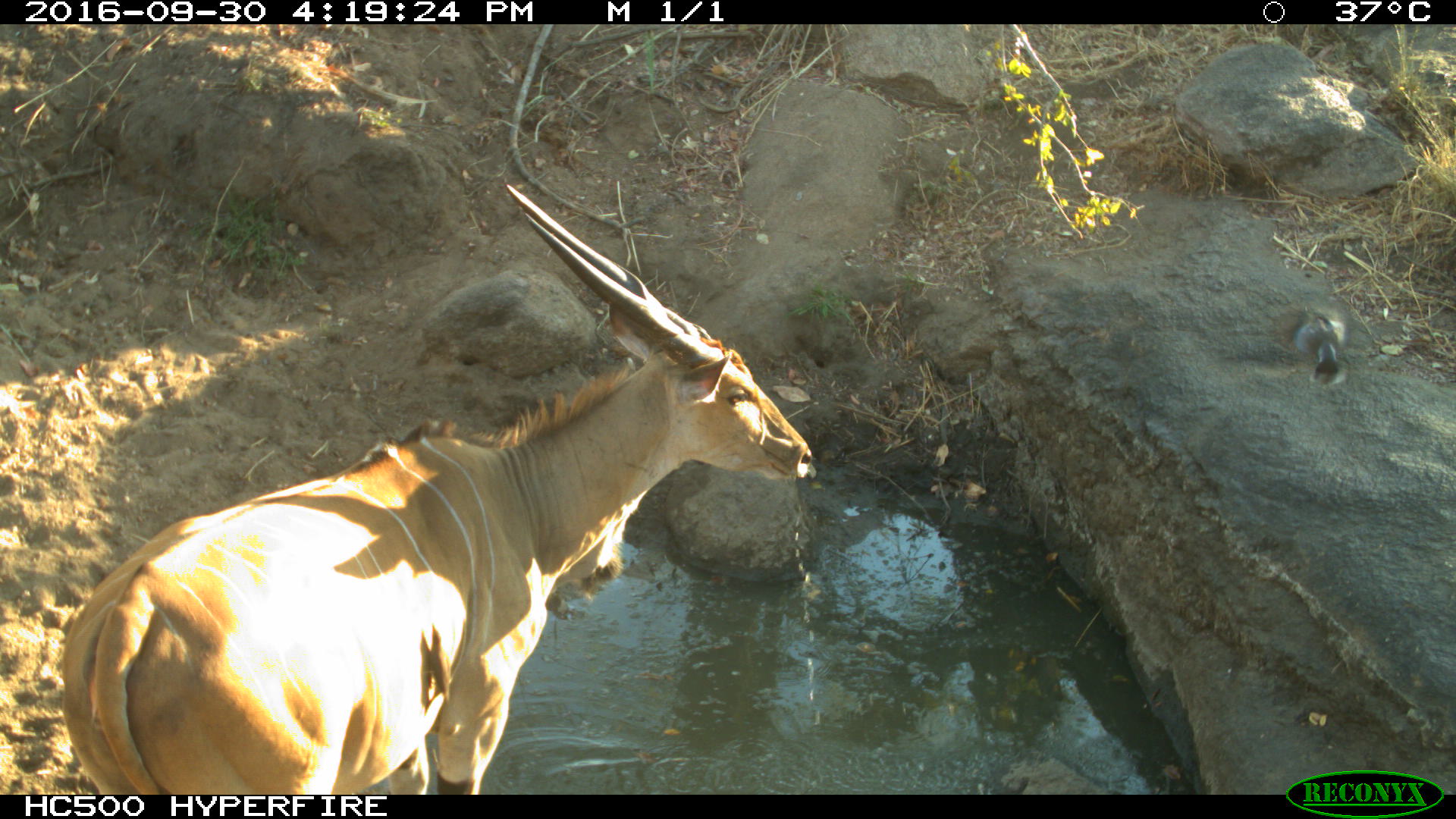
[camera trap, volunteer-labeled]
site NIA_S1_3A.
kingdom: Animalia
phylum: Chordata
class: Mammalia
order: Artiodactyla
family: Bovidae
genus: Tragelaphus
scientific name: Tragelaphus oryx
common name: eland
Eland (Tragelaphus oryx), count 1. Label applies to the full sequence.